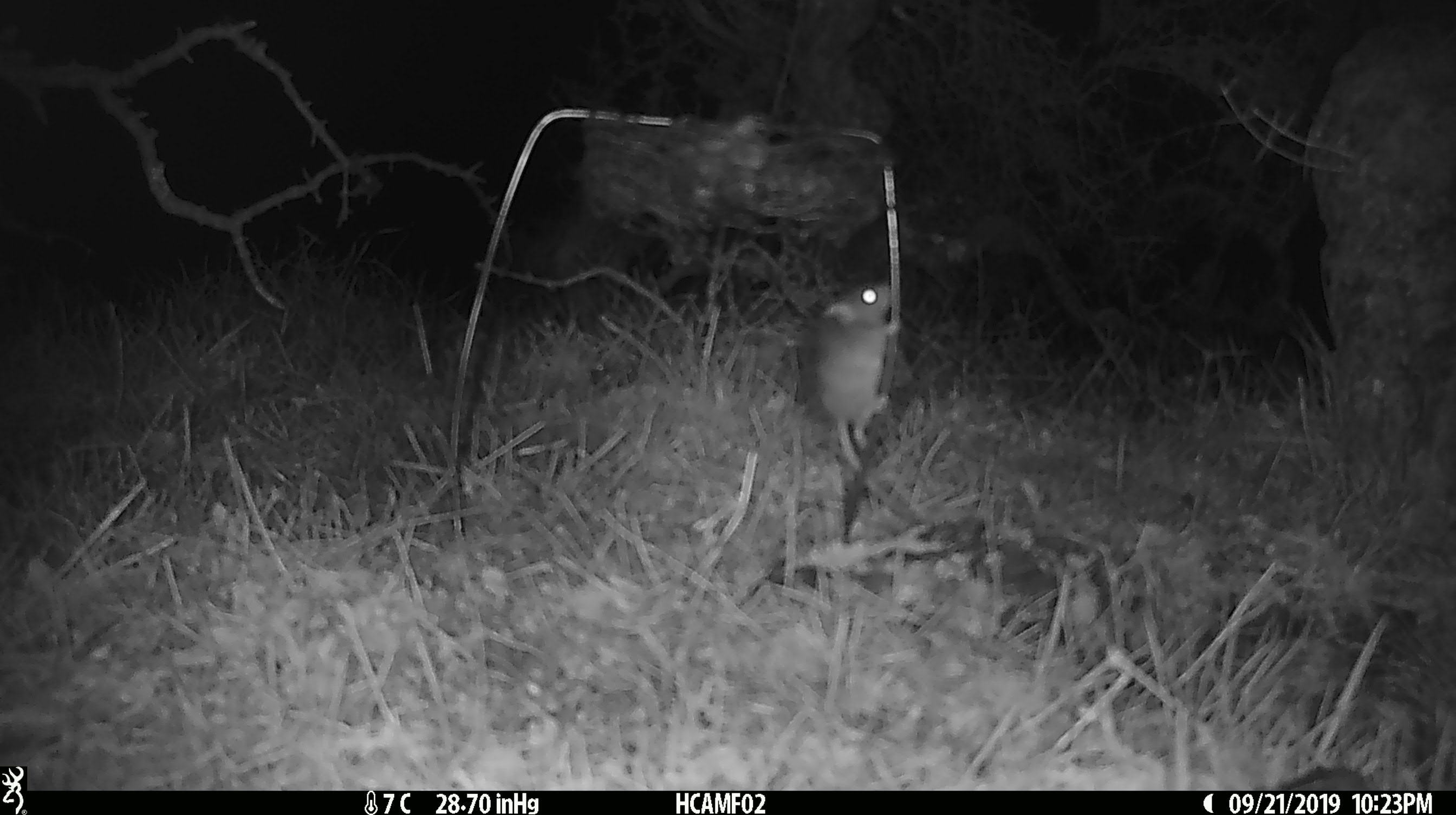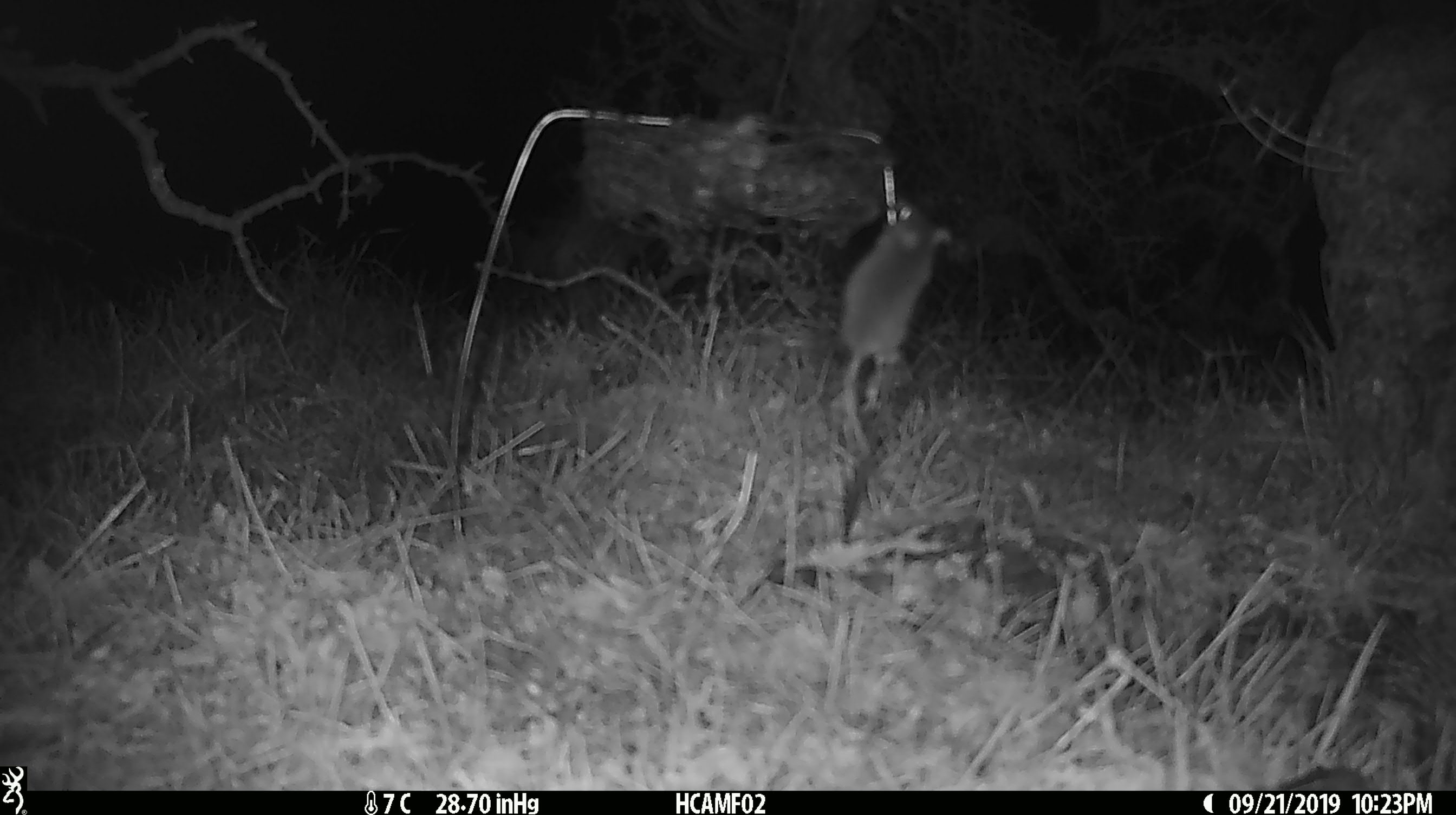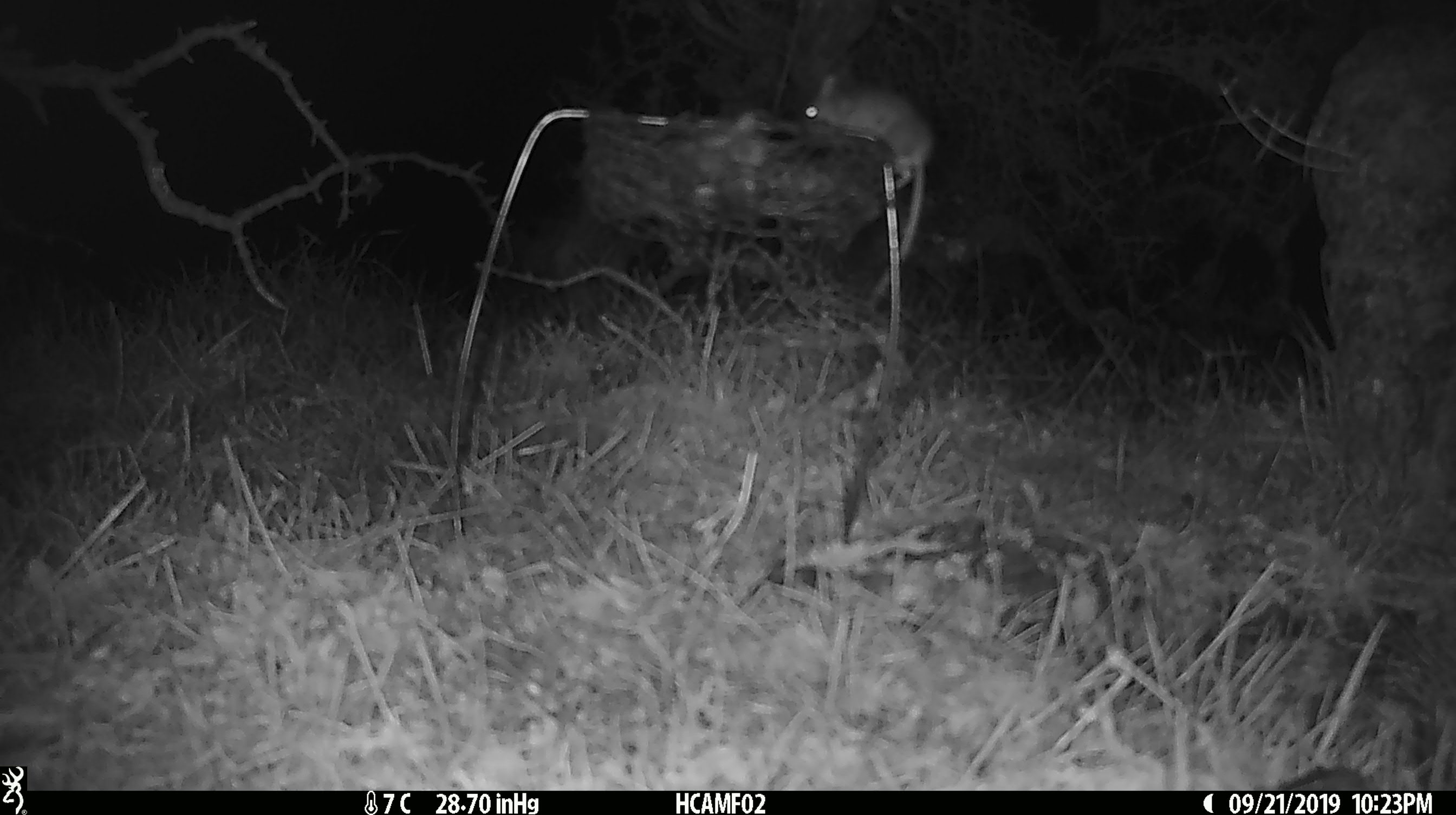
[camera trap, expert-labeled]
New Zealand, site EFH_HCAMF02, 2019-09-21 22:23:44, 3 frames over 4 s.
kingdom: Animalia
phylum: Chordata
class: Mammalia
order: Rodentia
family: Muridae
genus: Mus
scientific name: Mus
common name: mouse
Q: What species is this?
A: Mouse (Mus).